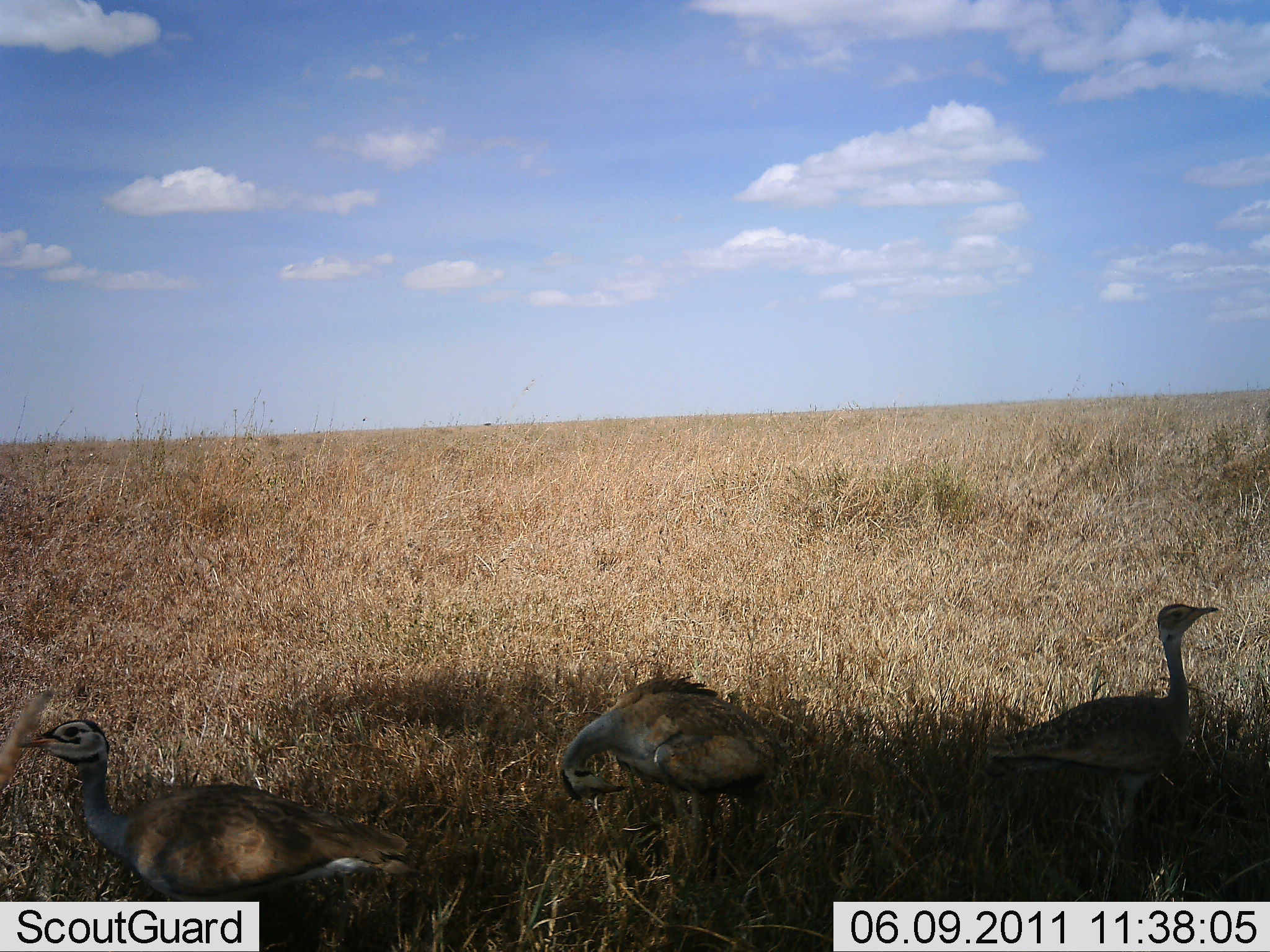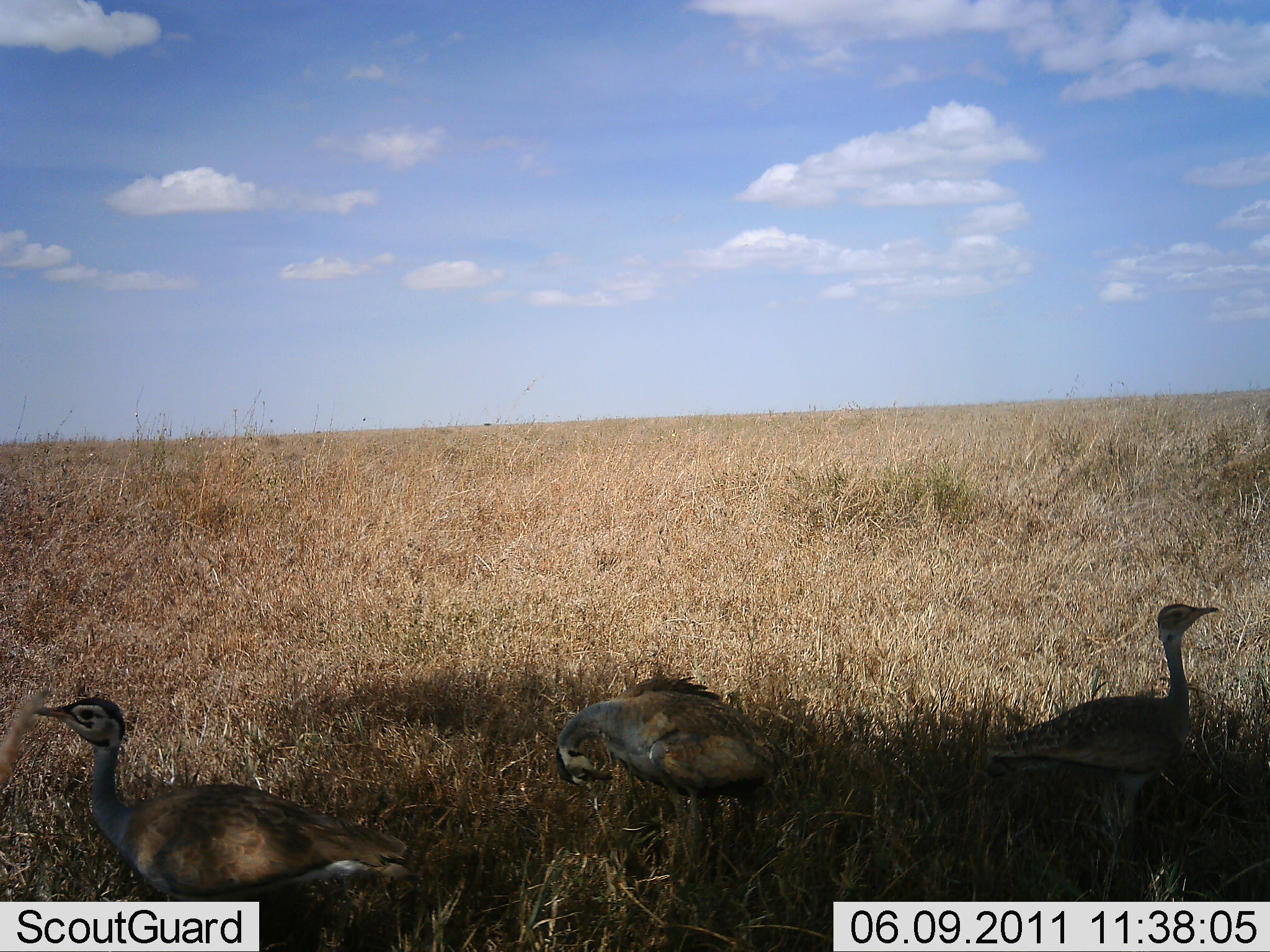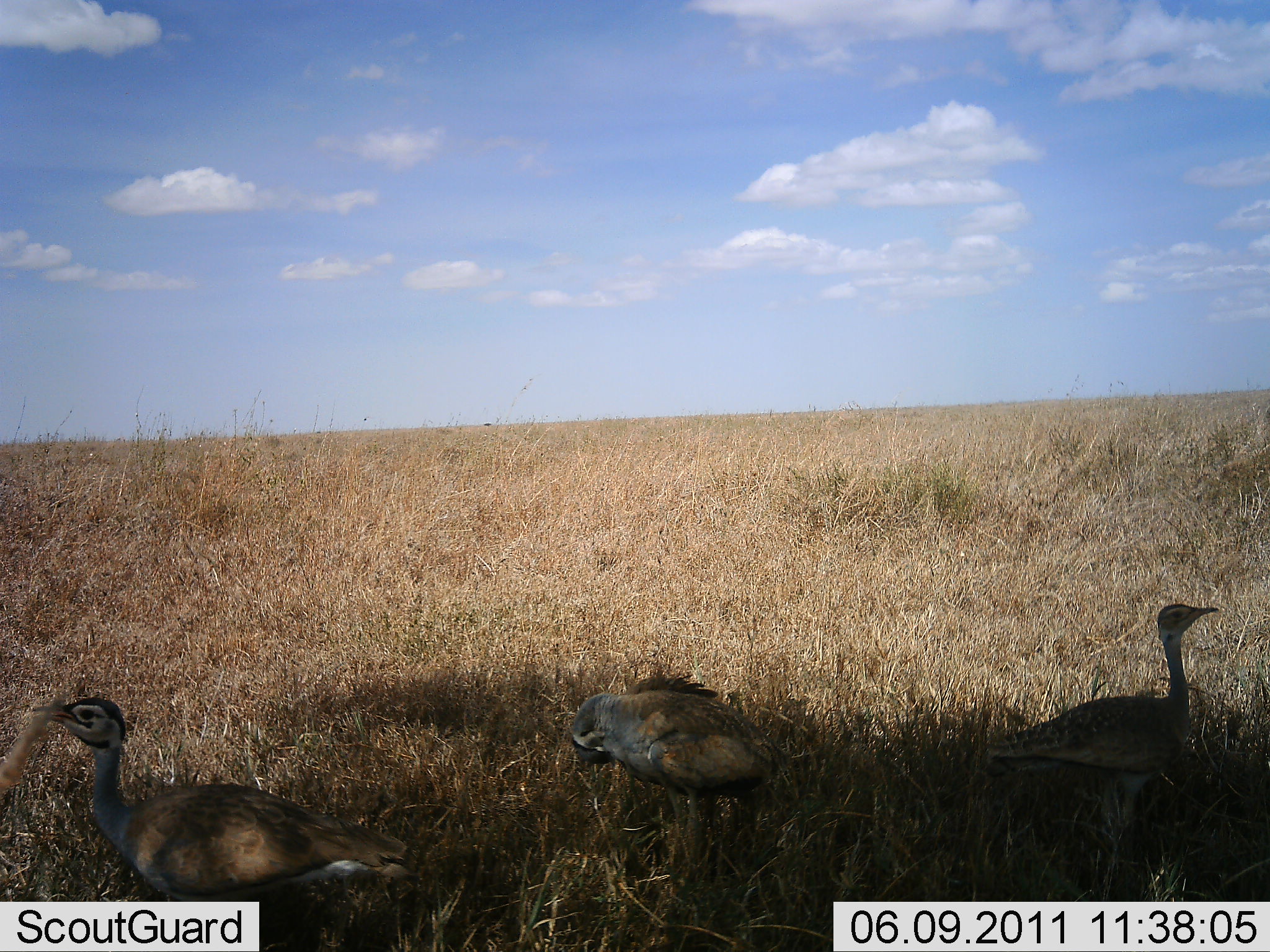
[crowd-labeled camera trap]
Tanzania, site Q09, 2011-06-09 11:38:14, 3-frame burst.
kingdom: Animalia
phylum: Chordata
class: Aves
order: Otidiformes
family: Otididae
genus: Ardeotis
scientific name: Ardeotis kori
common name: kori bustard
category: koribustard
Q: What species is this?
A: Koribustard (kori bustard) (Ardeotis kori).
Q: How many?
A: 3.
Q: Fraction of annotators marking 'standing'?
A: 90%.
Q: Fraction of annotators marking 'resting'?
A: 20%.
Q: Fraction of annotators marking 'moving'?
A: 0%.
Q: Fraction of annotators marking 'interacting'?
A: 0%.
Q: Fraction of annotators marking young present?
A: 10%.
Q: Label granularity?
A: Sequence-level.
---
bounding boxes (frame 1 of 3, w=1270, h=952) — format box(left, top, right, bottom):
animal: box(22, 718, 411, 900); box(988, 602, 1220, 864); box(562, 675, 790, 878)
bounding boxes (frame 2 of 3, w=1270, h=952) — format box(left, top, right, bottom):
animal: box(31, 697, 416, 902); box(994, 602, 1219, 837); box(554, 675, 795, 855)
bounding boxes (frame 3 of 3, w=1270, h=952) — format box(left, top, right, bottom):
animal: box(33, 697, 412, 903); box(992, 602, 1220, 850); box(572, 672, 785, 843)